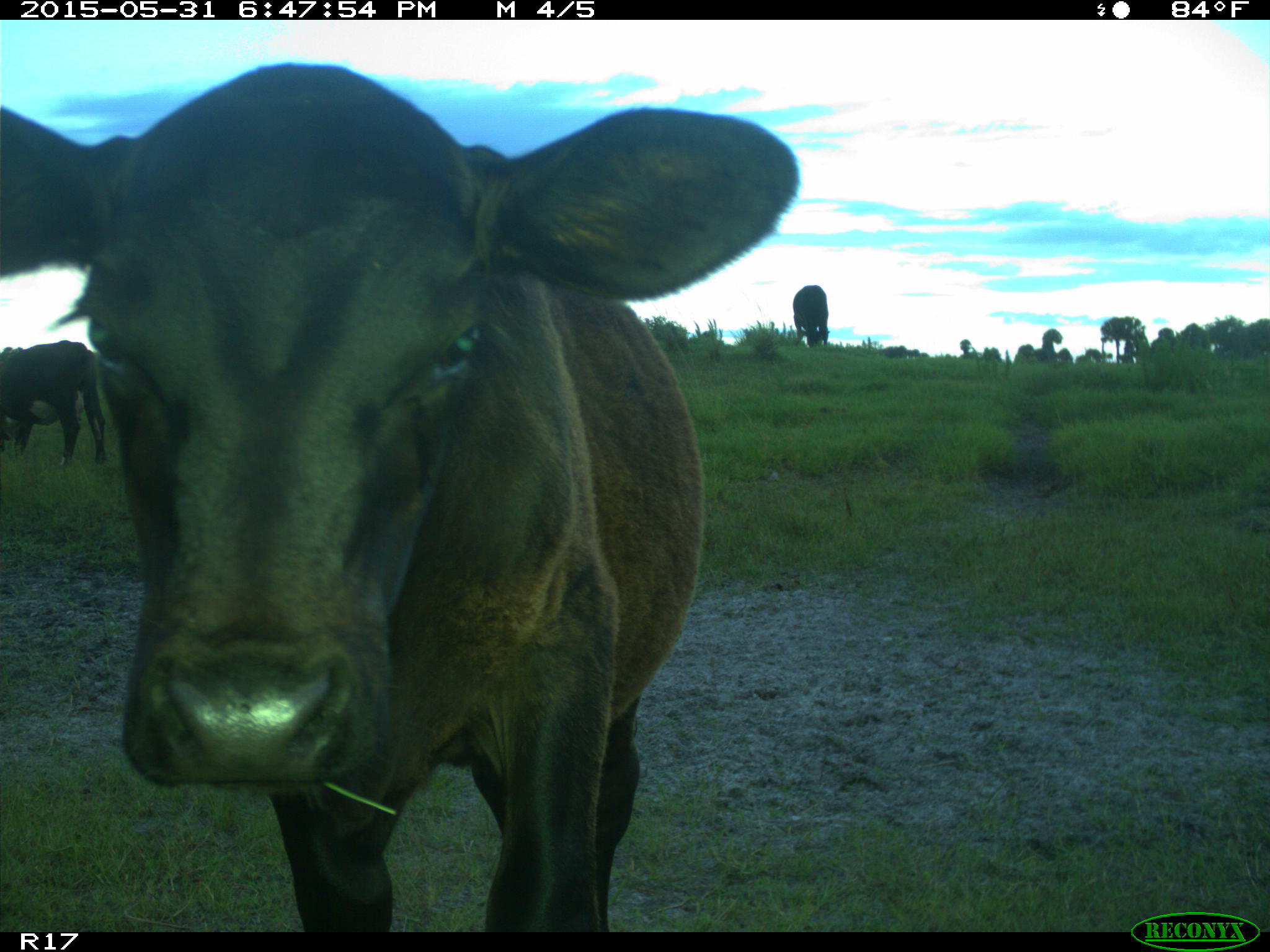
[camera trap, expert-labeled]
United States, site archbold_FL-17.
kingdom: Animalia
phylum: Chordata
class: Mammalia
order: Artiodactyla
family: Bovidae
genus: Bos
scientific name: Bos taurus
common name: domestic cow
Bos taurus (domestic cow).